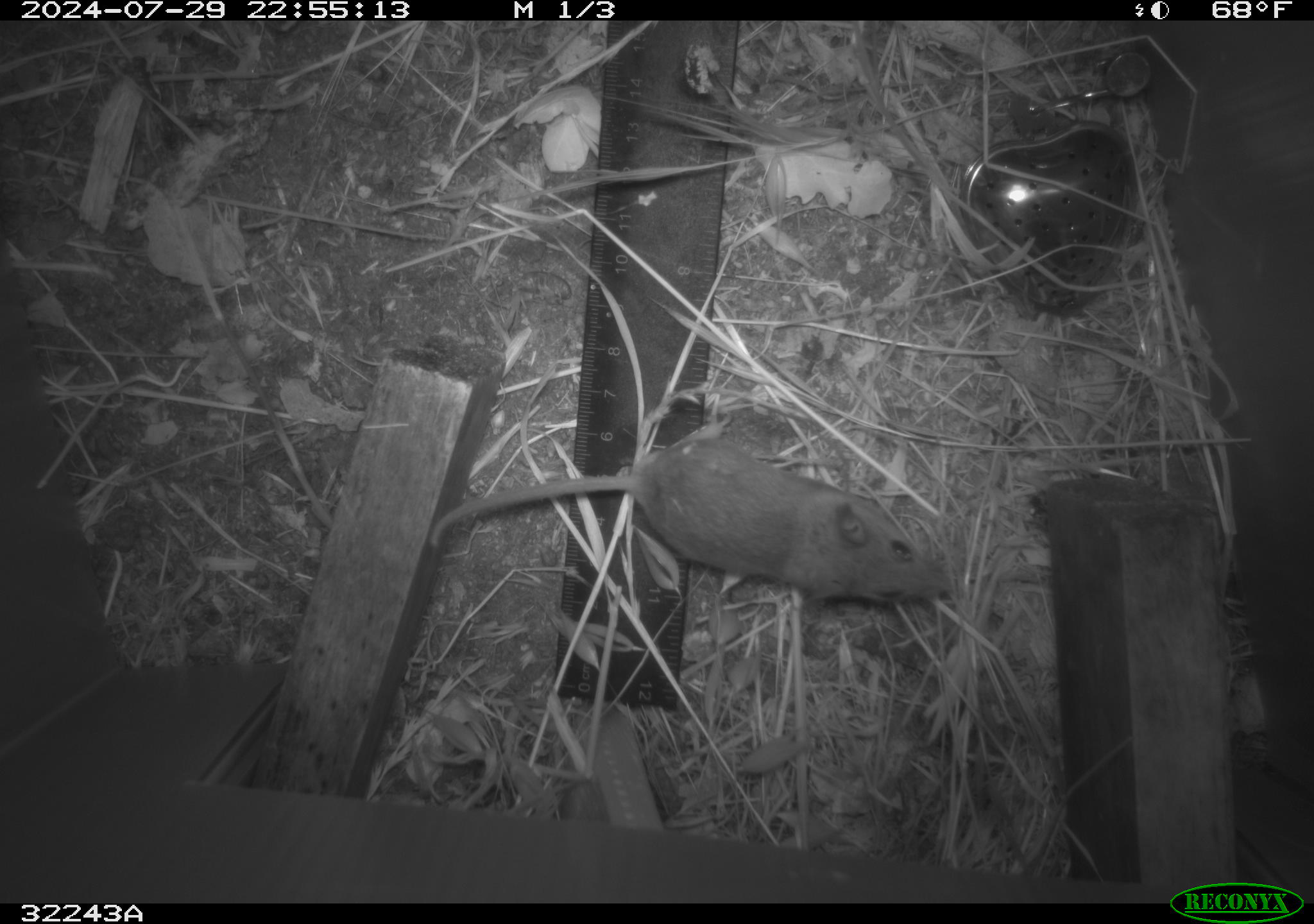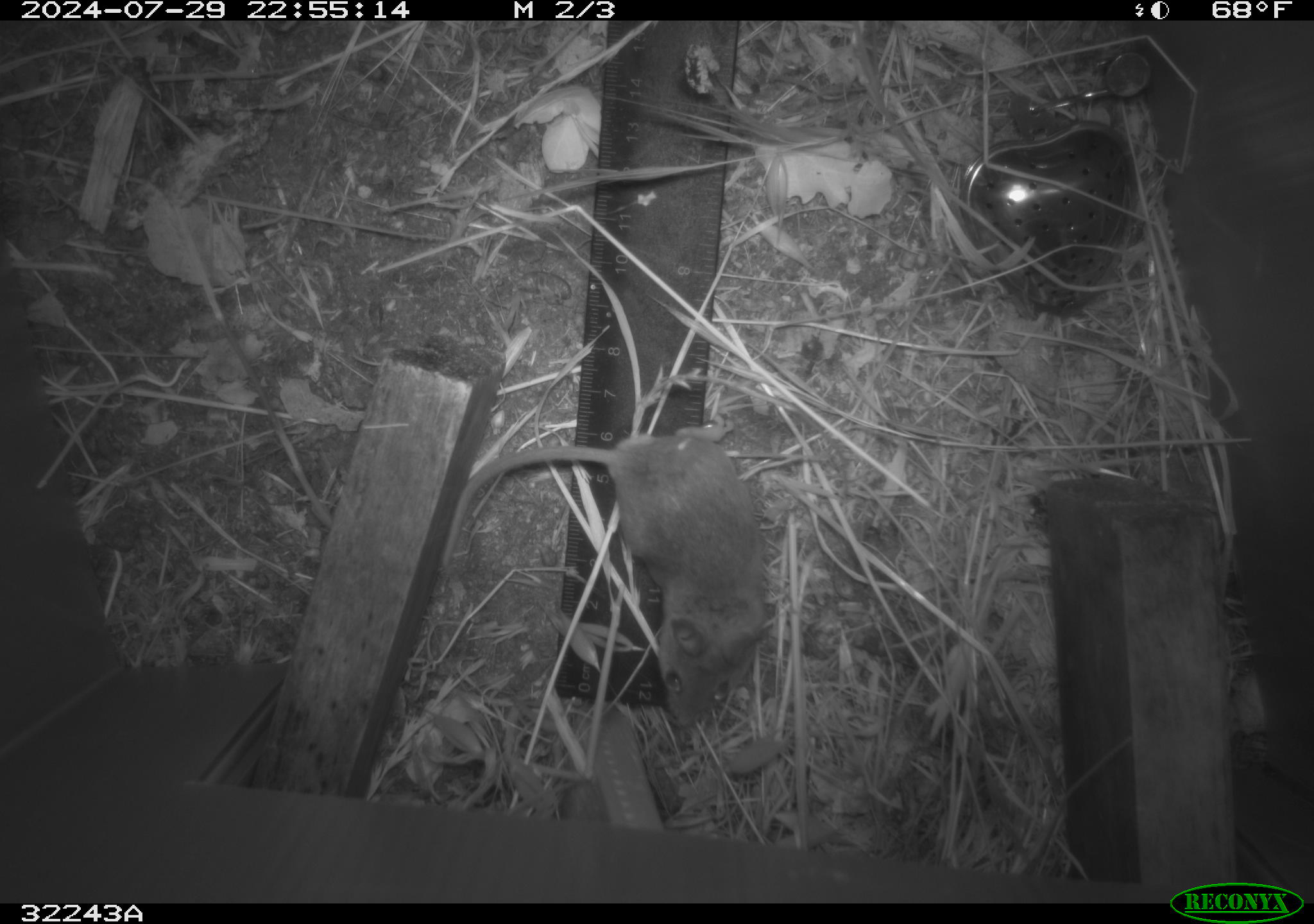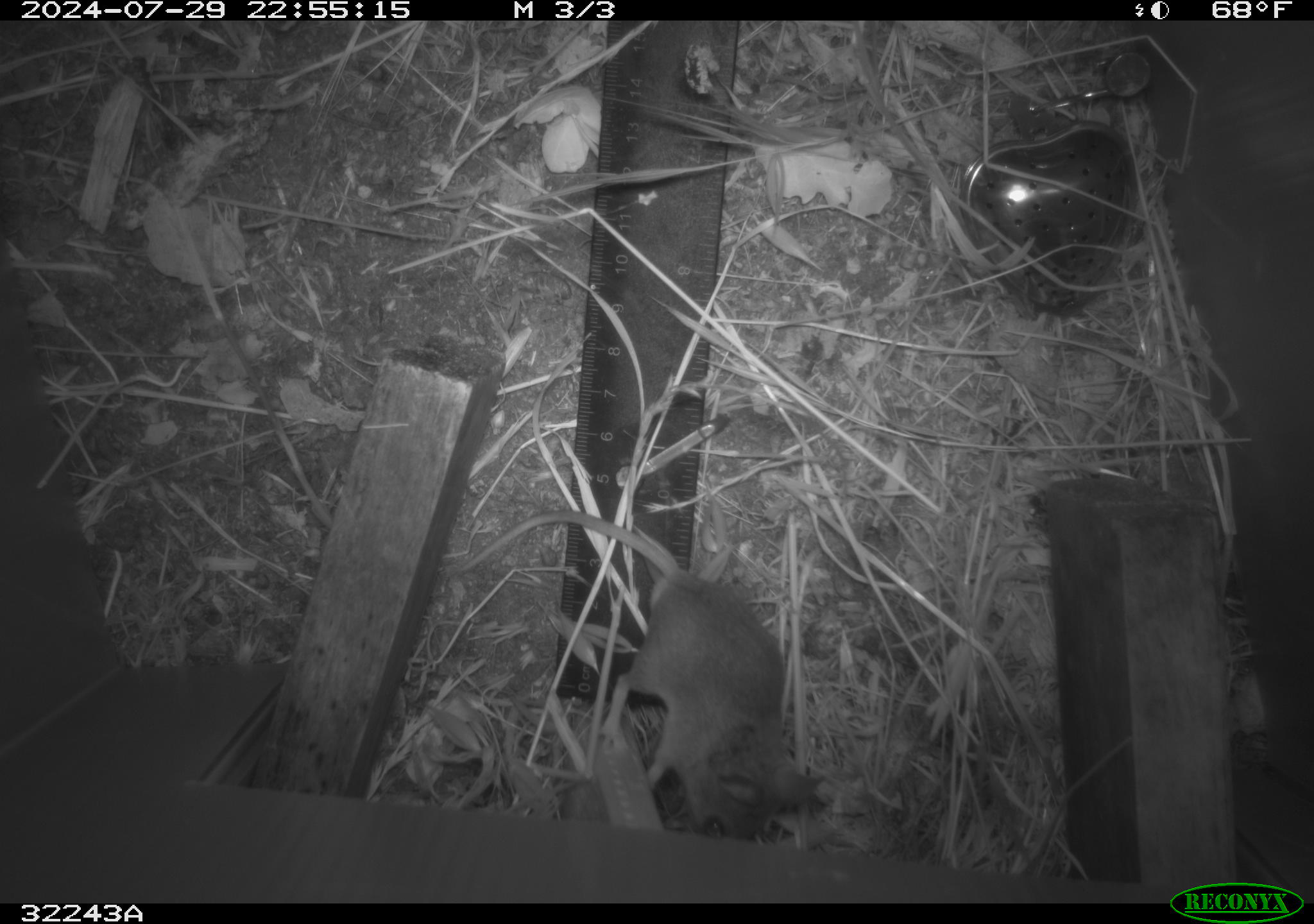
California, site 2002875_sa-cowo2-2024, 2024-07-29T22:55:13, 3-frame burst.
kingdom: Animalia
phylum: Chordata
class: Mammalia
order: Rodentia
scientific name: Rodentia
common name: rodent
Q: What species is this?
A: Rodent (Rodentia).